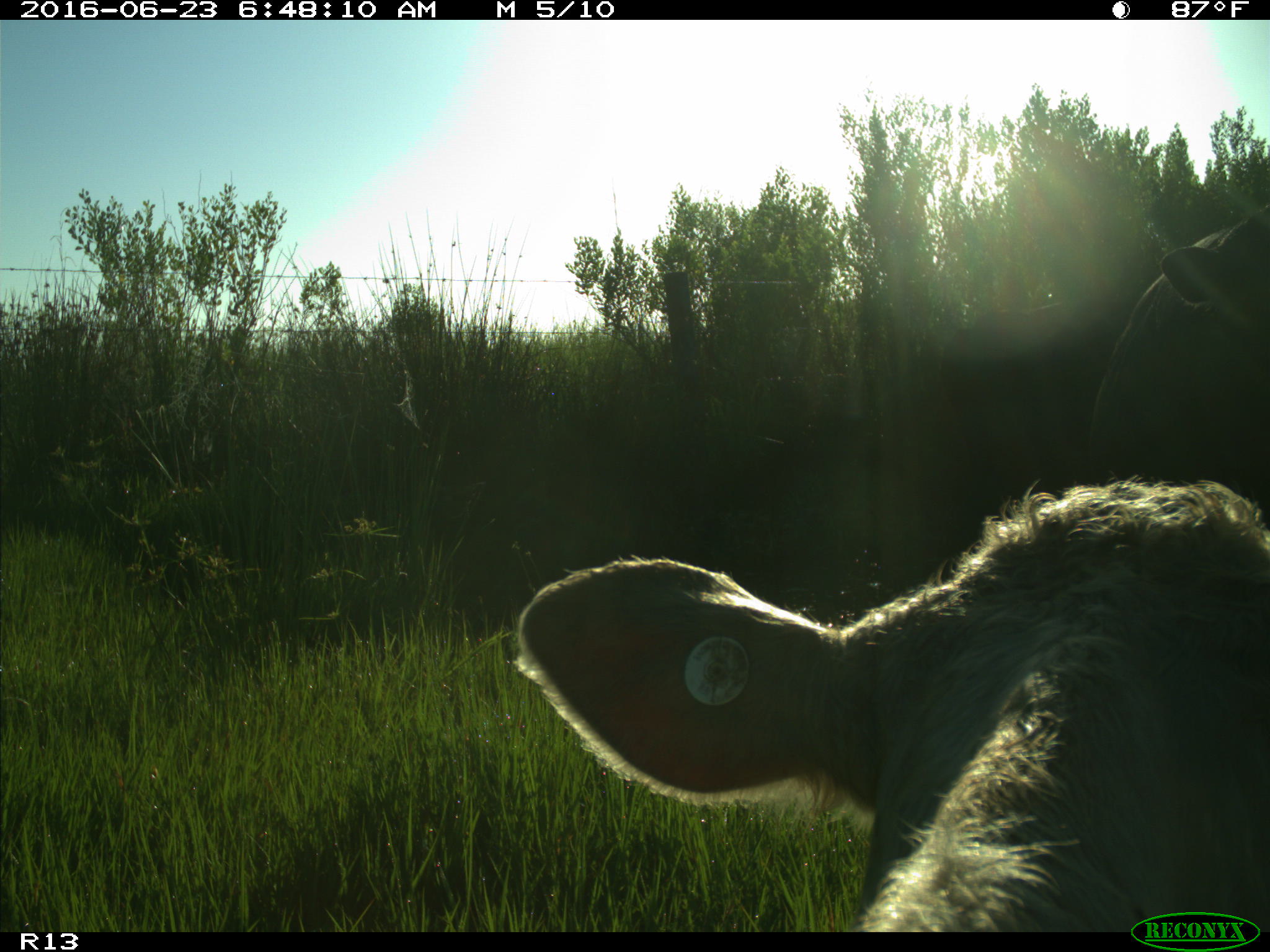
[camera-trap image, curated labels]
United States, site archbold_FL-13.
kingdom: Animalia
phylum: Chordata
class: Mammalia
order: Artiodactyla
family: Bovidae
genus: Bos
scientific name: Bos taurus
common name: domestic cow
Bos taurus (domestic cow).